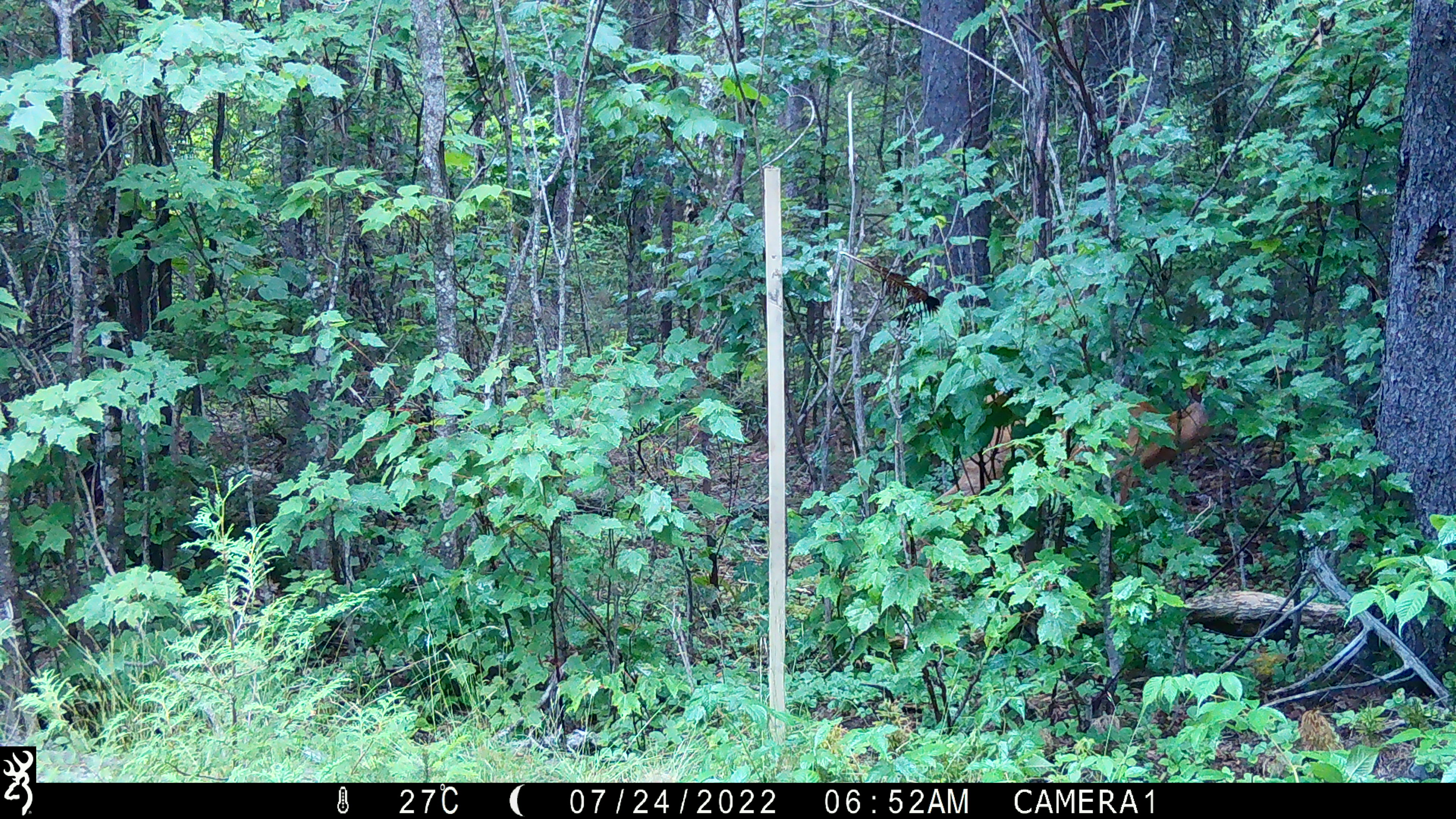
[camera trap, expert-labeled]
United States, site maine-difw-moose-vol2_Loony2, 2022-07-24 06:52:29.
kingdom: Animalia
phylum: Chordata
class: Mammalia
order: Artiodactyla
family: Cervidae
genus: Odocoileus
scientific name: Odocoileus virginianus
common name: white-tailed deer